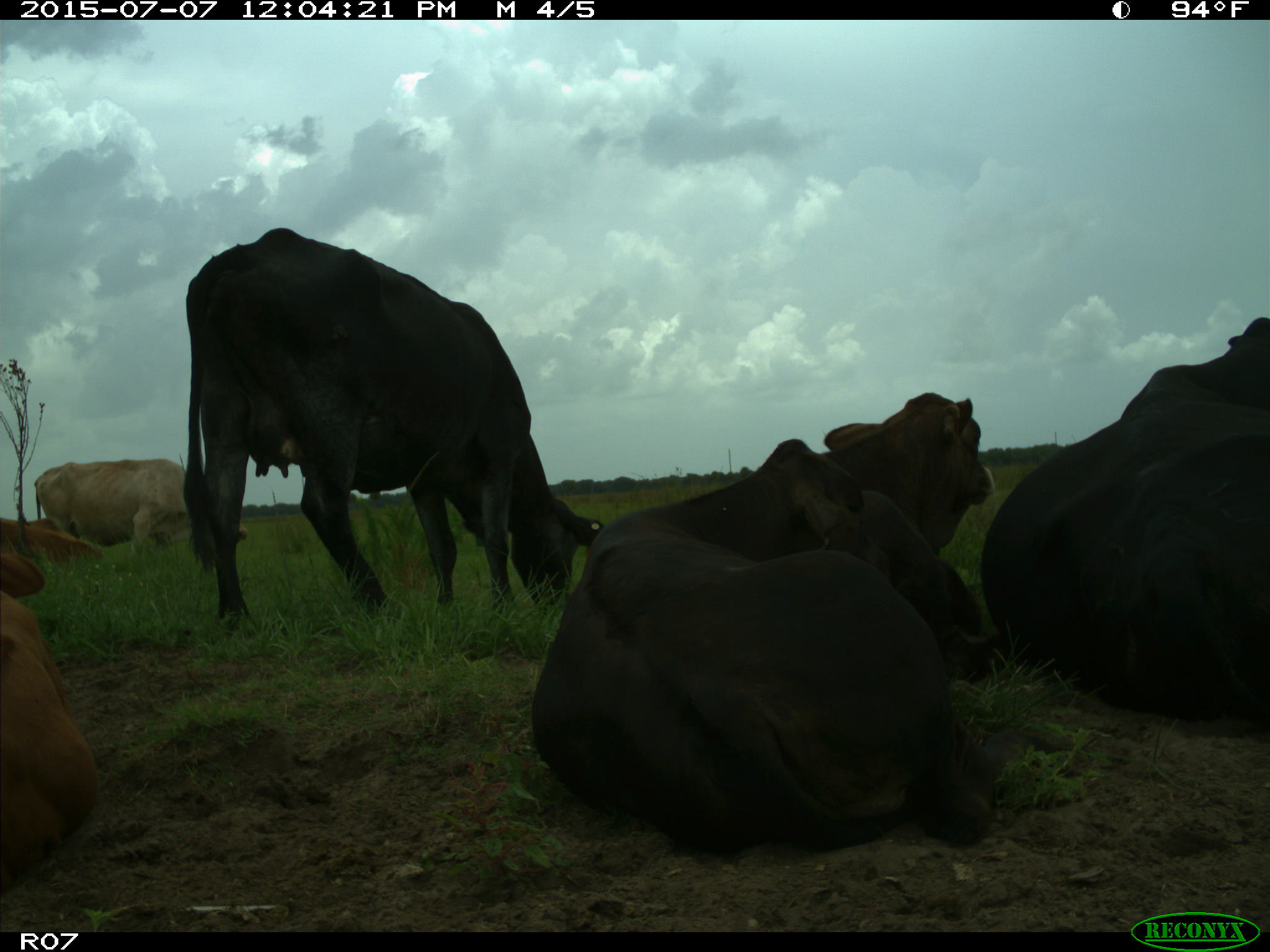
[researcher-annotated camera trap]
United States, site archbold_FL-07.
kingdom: Animalia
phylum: Chordata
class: Mammalia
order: Artiodactyla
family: Bovidae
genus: Bos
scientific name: Bos taurus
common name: domestic cow